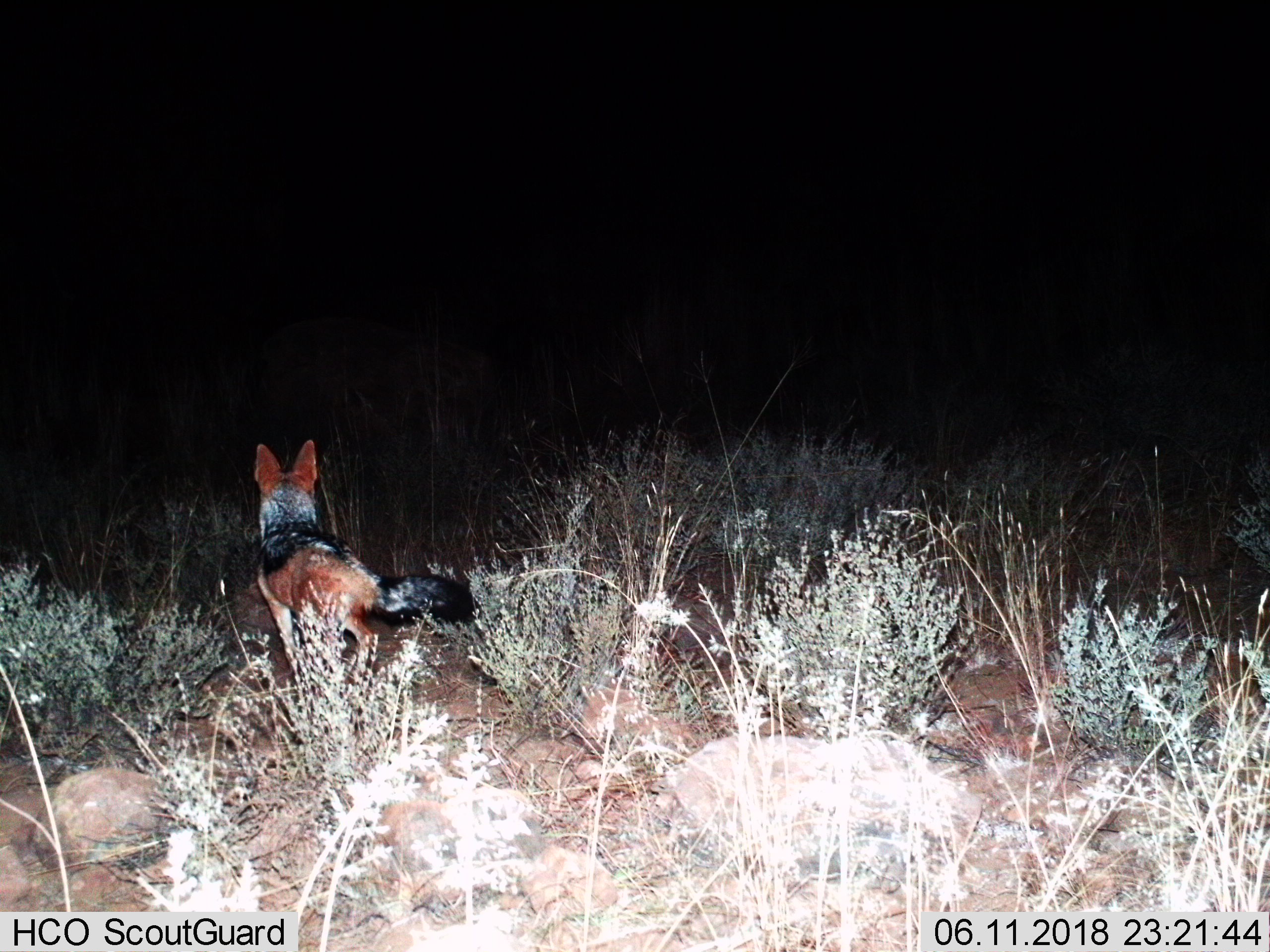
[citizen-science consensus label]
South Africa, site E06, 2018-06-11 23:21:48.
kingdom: Animalia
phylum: Chordata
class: Mammalia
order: Carnivora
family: Canidae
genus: Lupulella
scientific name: Lupulella mesomelas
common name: black-backed jackal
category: jackalblackbacked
Jackalblackbacked (black-backed jackal) (Lupulella mesomelas), count 1. Behavior (volunteer vote fractions): standing 88%, resting 0%, moving 12%, interacting 0%. Young present (vote fraction): 0%. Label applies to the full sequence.